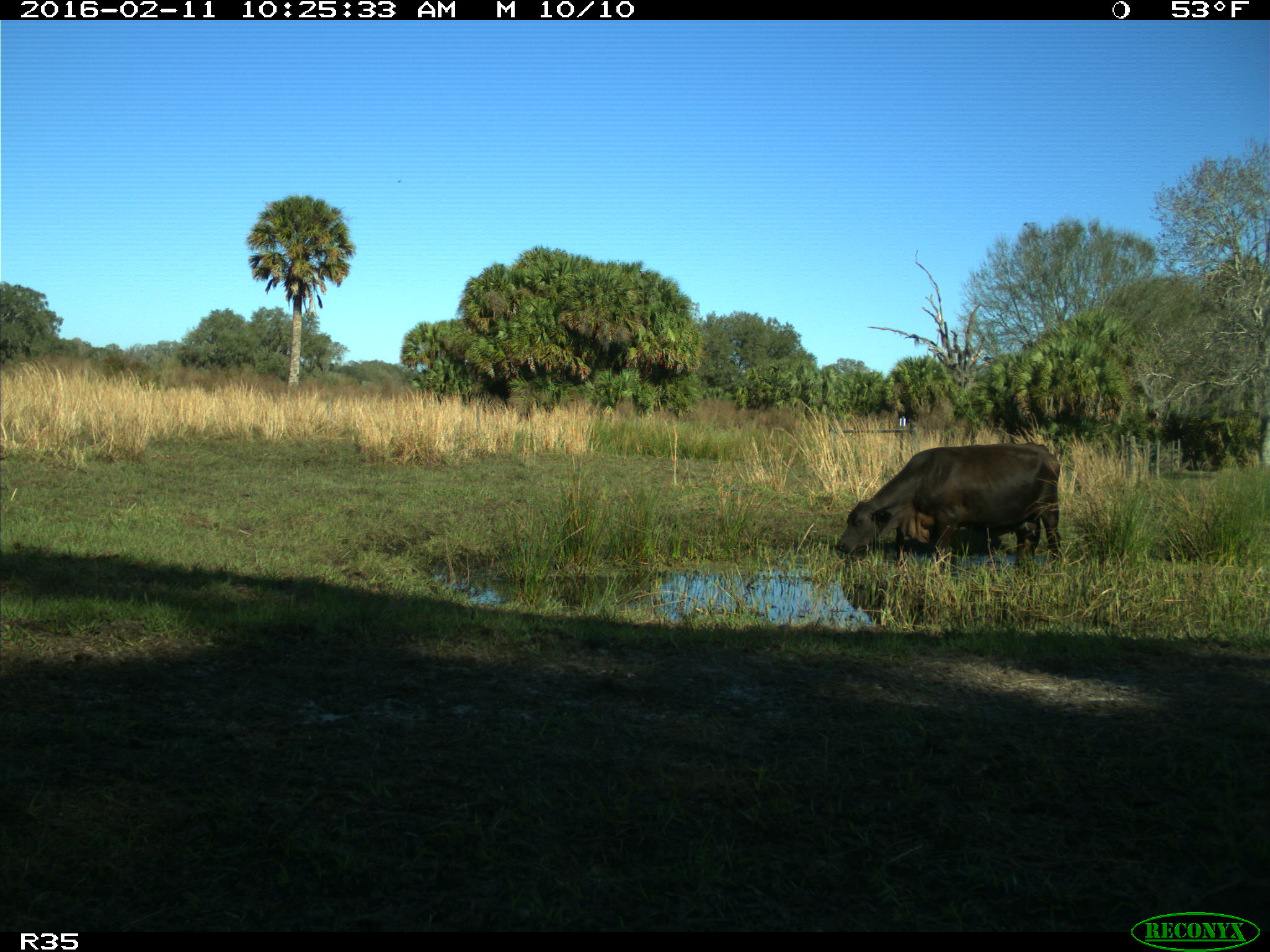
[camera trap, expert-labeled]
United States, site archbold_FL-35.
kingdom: Animalia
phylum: Chordata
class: Mammalia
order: Artiodactyla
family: Bovidae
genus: Bos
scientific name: Bos taurus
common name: domestic cow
Bos taurus (domestic cow).